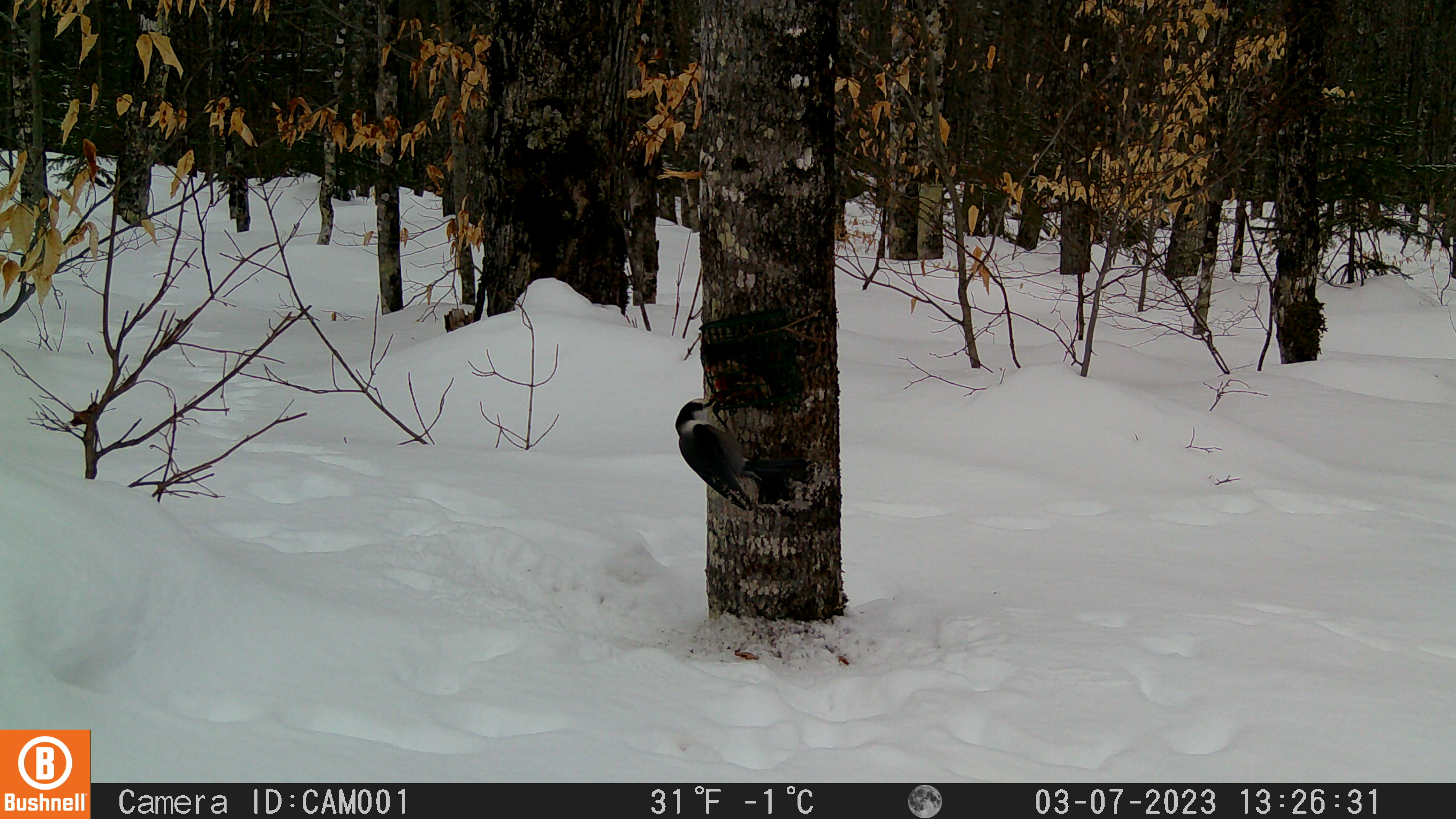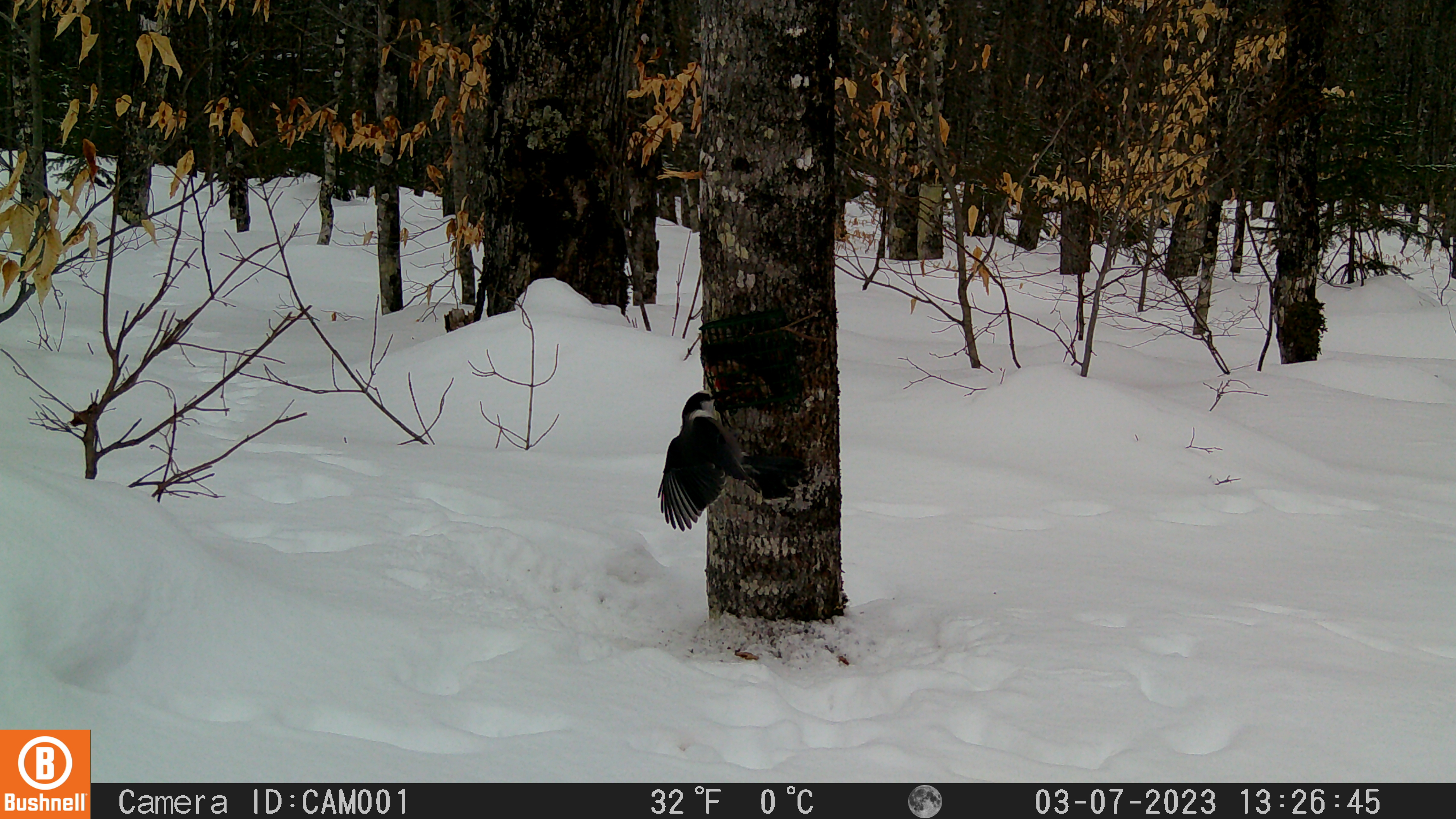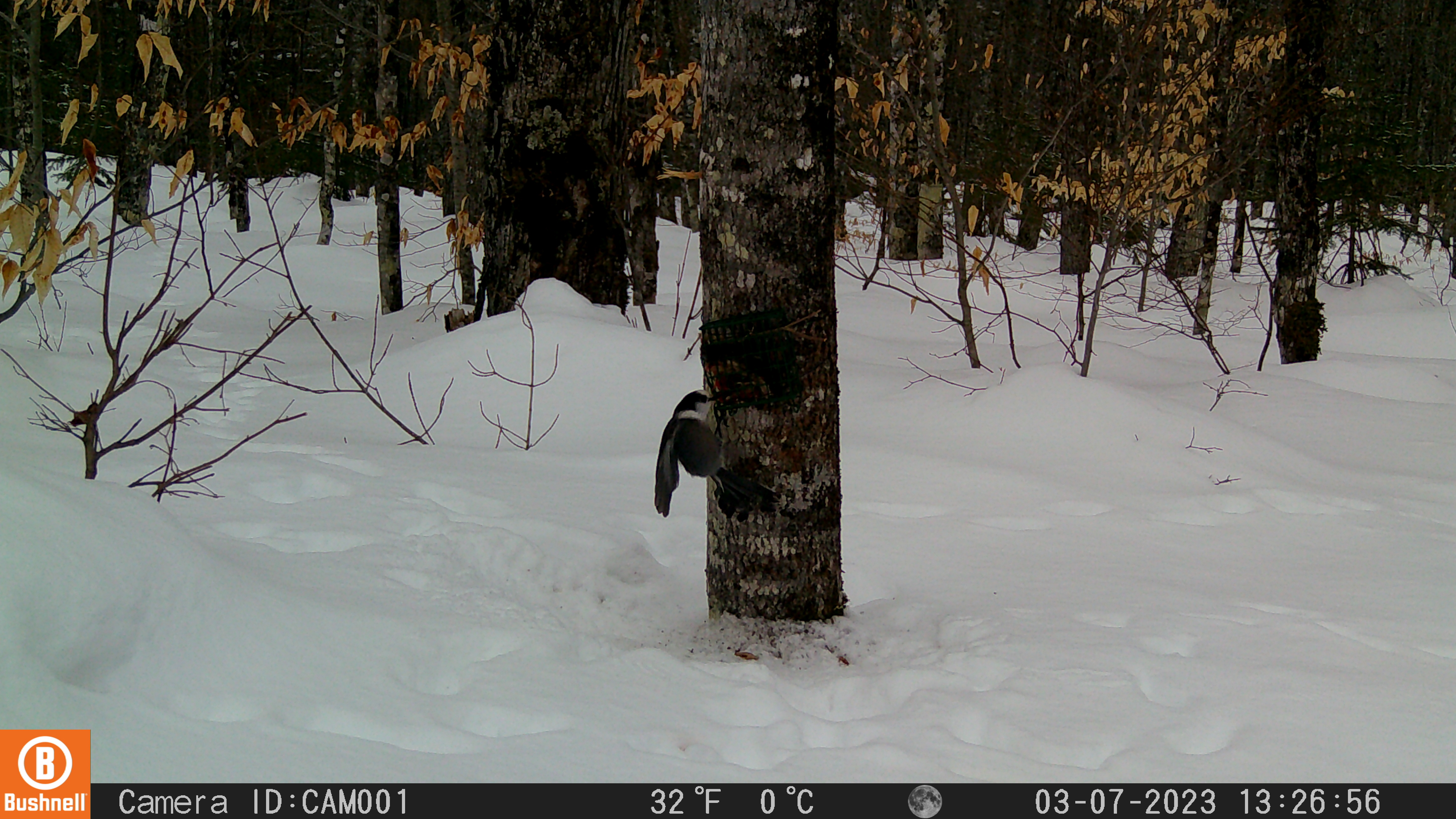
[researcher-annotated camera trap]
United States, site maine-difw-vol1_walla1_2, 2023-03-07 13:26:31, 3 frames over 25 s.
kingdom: Animalia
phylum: Chordata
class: Aves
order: Passeriformes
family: Corvidae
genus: Perisoreus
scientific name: Perisoreus canadensis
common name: canada jay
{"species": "canada jay (Perisoreus canadensis)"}